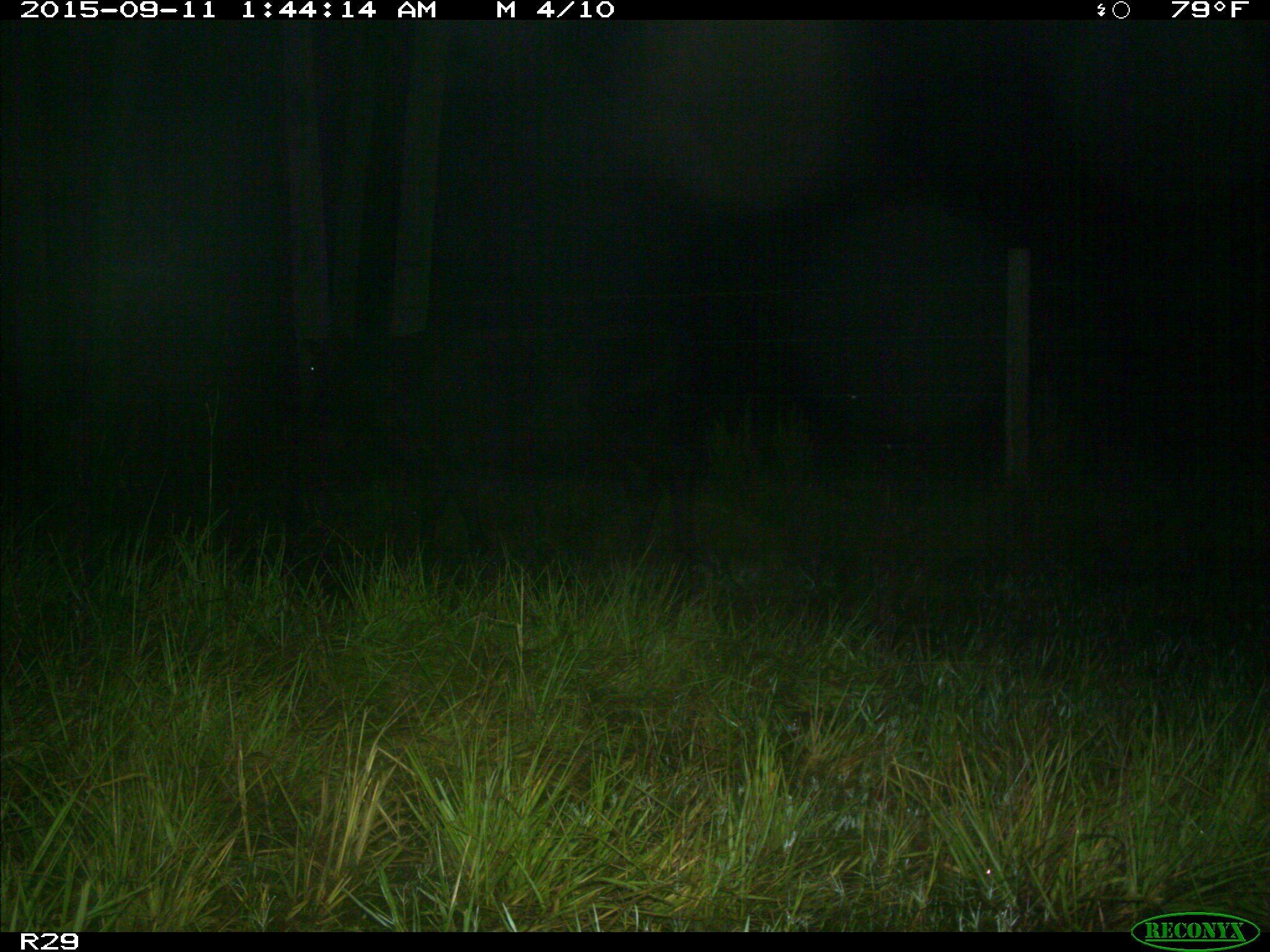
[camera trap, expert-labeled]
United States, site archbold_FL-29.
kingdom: Animalia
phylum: Chordata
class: Mammalia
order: Artiodactyla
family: Bovidae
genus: Bos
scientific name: Bos taurus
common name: domestic cow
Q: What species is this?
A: Bos taurus (domestic cow).